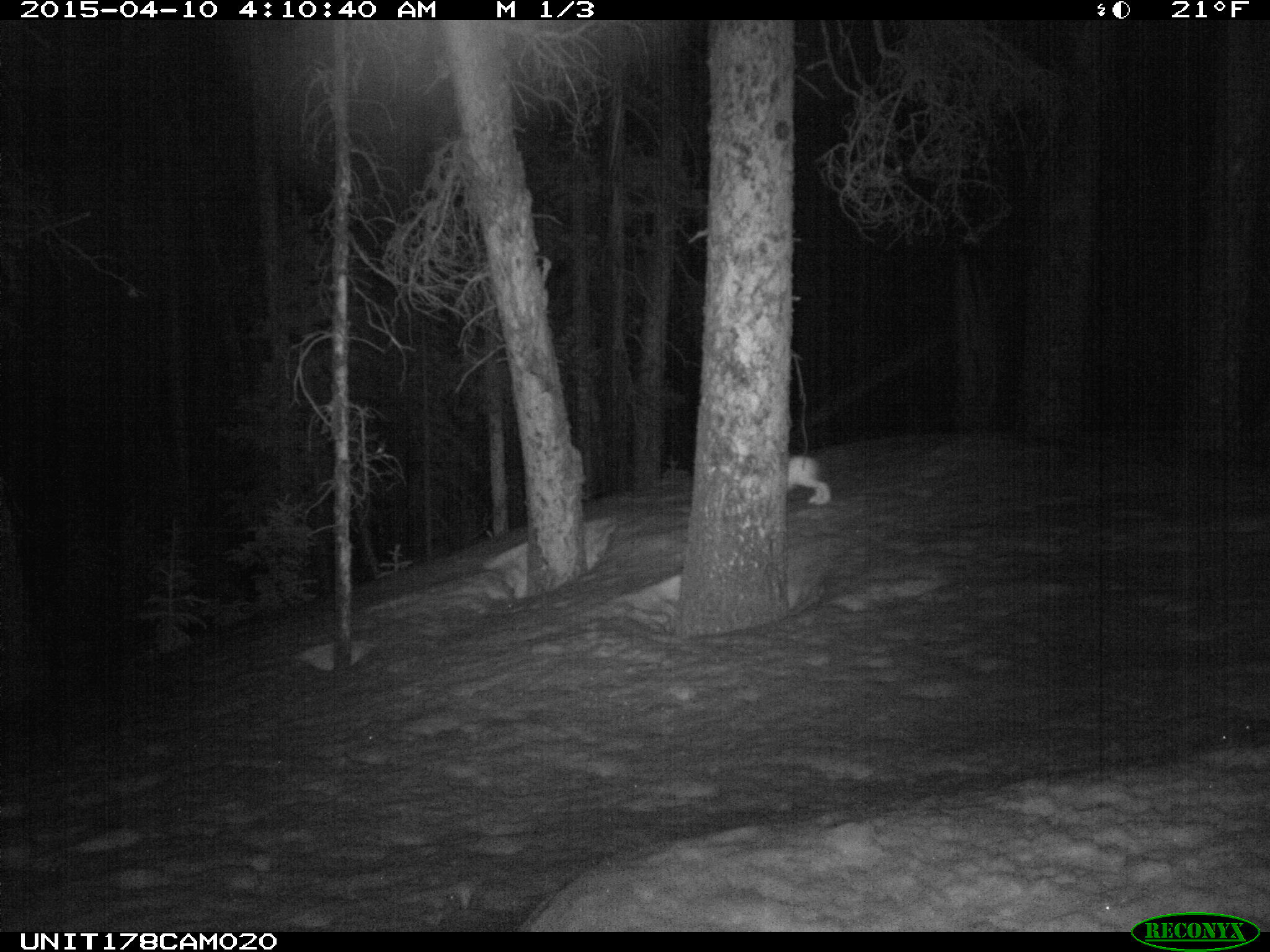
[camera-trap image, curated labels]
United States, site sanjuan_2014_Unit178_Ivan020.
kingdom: Animalia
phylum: Chordata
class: Mammalia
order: Lagomorpha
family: Leporidae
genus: Lepus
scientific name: Lepus americanus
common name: snowshoe hare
Lepus americanus (snowshoe hare).